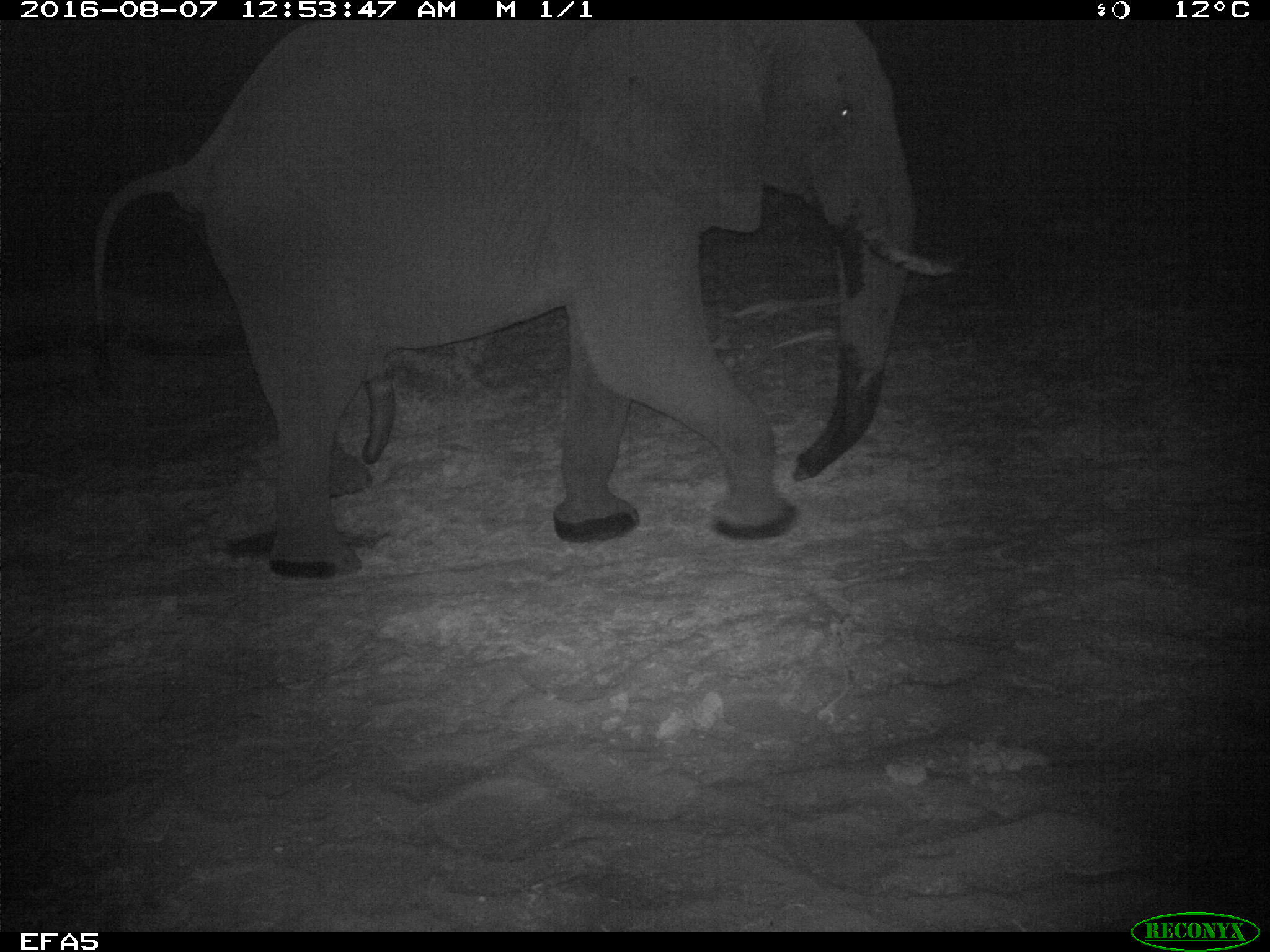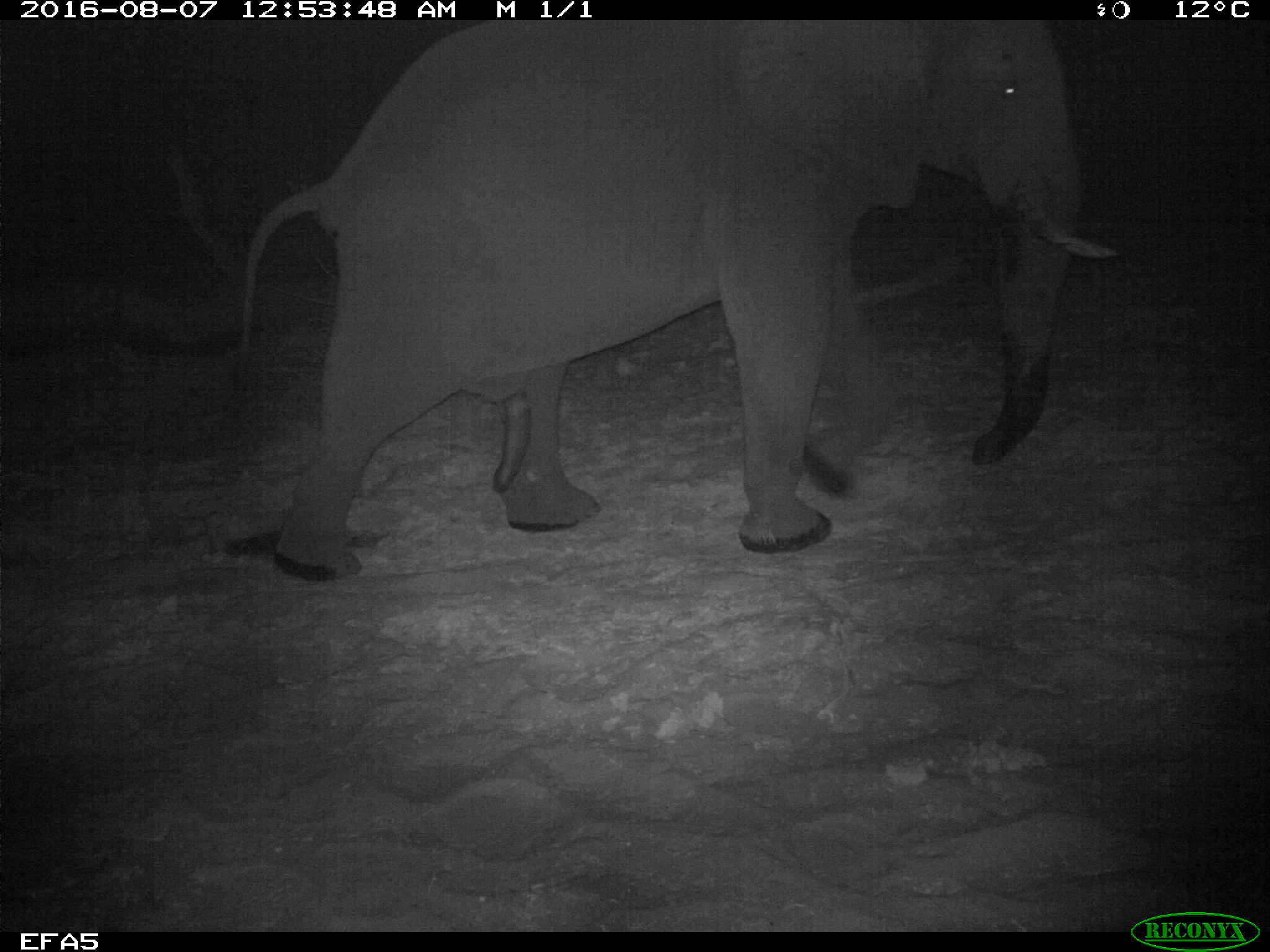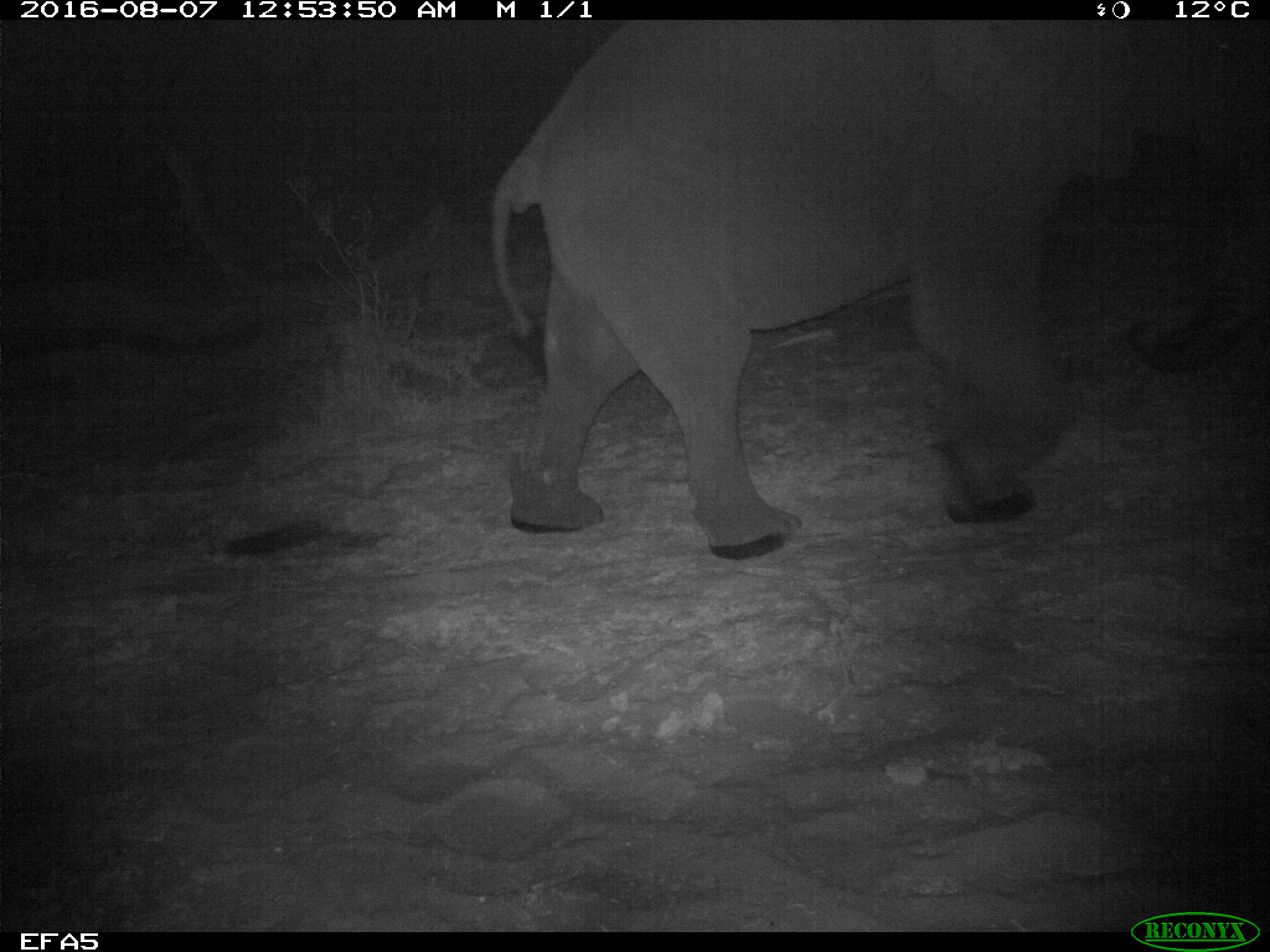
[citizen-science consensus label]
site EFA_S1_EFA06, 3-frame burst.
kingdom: Animalia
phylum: Chordata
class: Mammalia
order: Proboscidea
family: Elephantidae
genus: Loxodonta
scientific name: Loxodonta africana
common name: african bush elephant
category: elephant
Elephant (african bush elephant) (Loxodonta africana), count 1. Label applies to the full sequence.